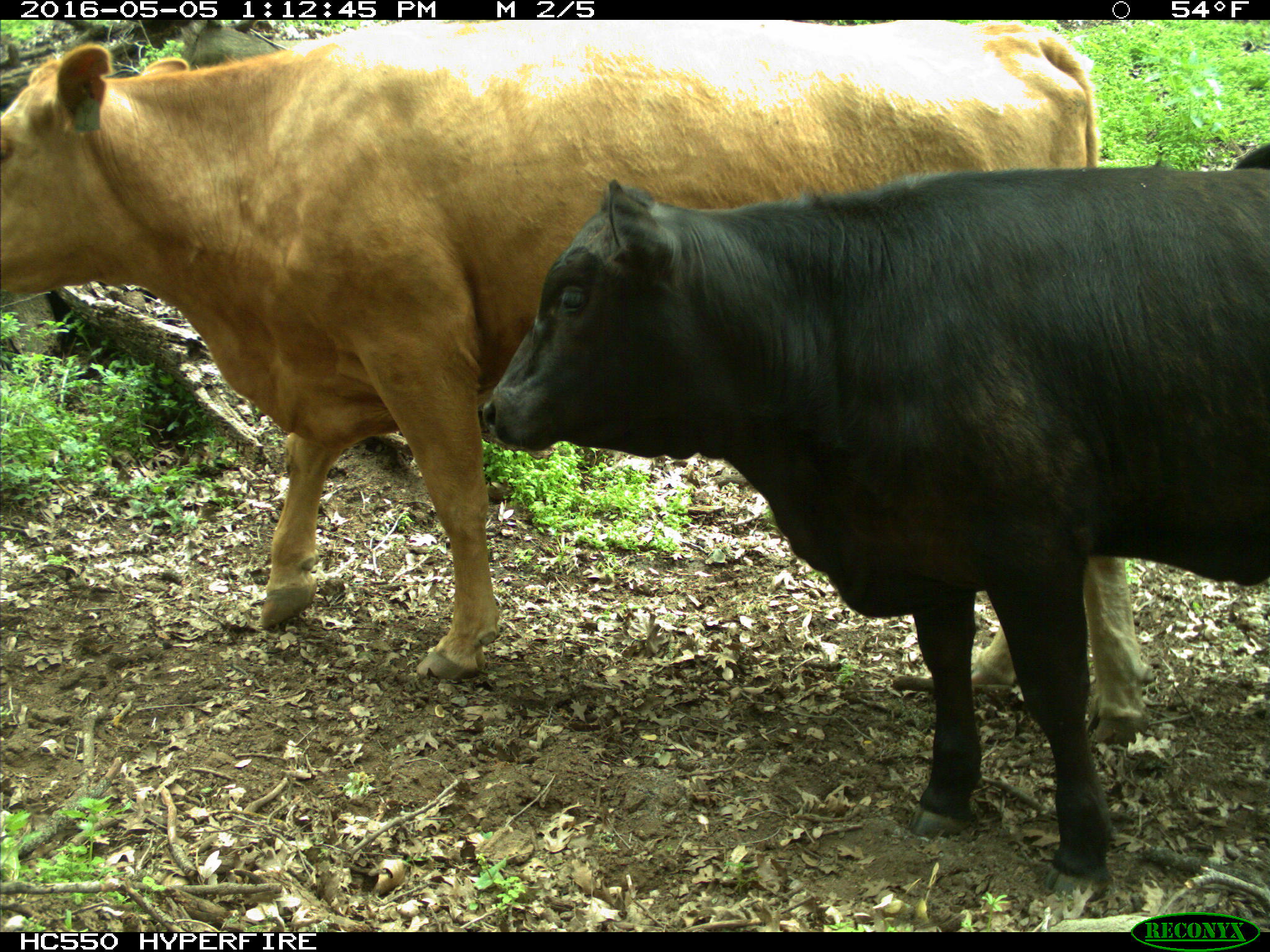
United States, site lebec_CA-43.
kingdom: Animalia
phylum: Chordata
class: Mammalia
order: Artiodactyla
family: Bovidae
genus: Bos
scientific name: Bos taurus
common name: domestic cow